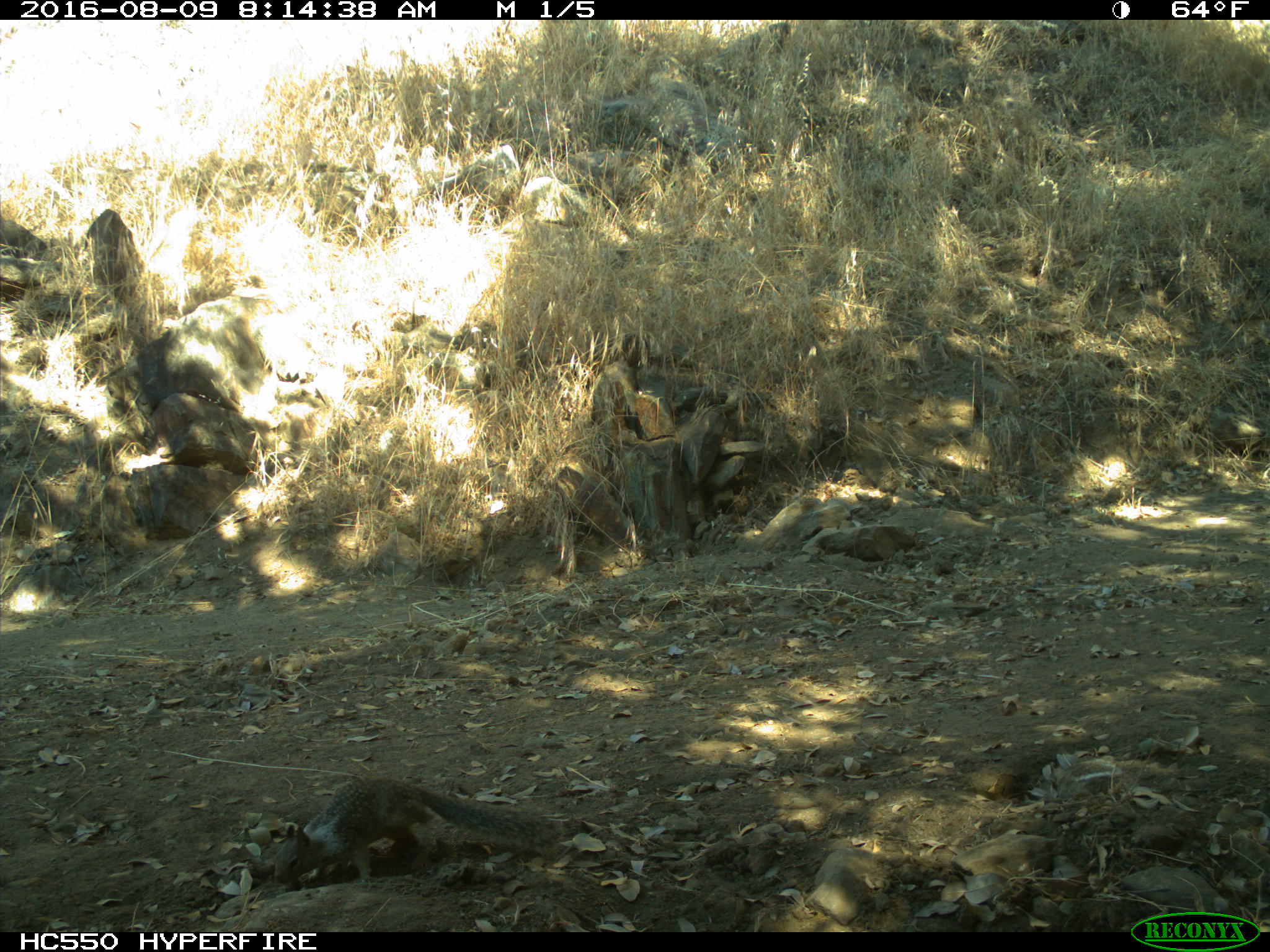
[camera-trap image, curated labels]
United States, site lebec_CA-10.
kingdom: Animalia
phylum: Chordata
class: Mammalia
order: Rodentia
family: Sciuridae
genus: Otospermophilus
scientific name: Otospermophilus beecheyi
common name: california ground squirrel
Otospermophilus beecheyi (california ground squirrel).